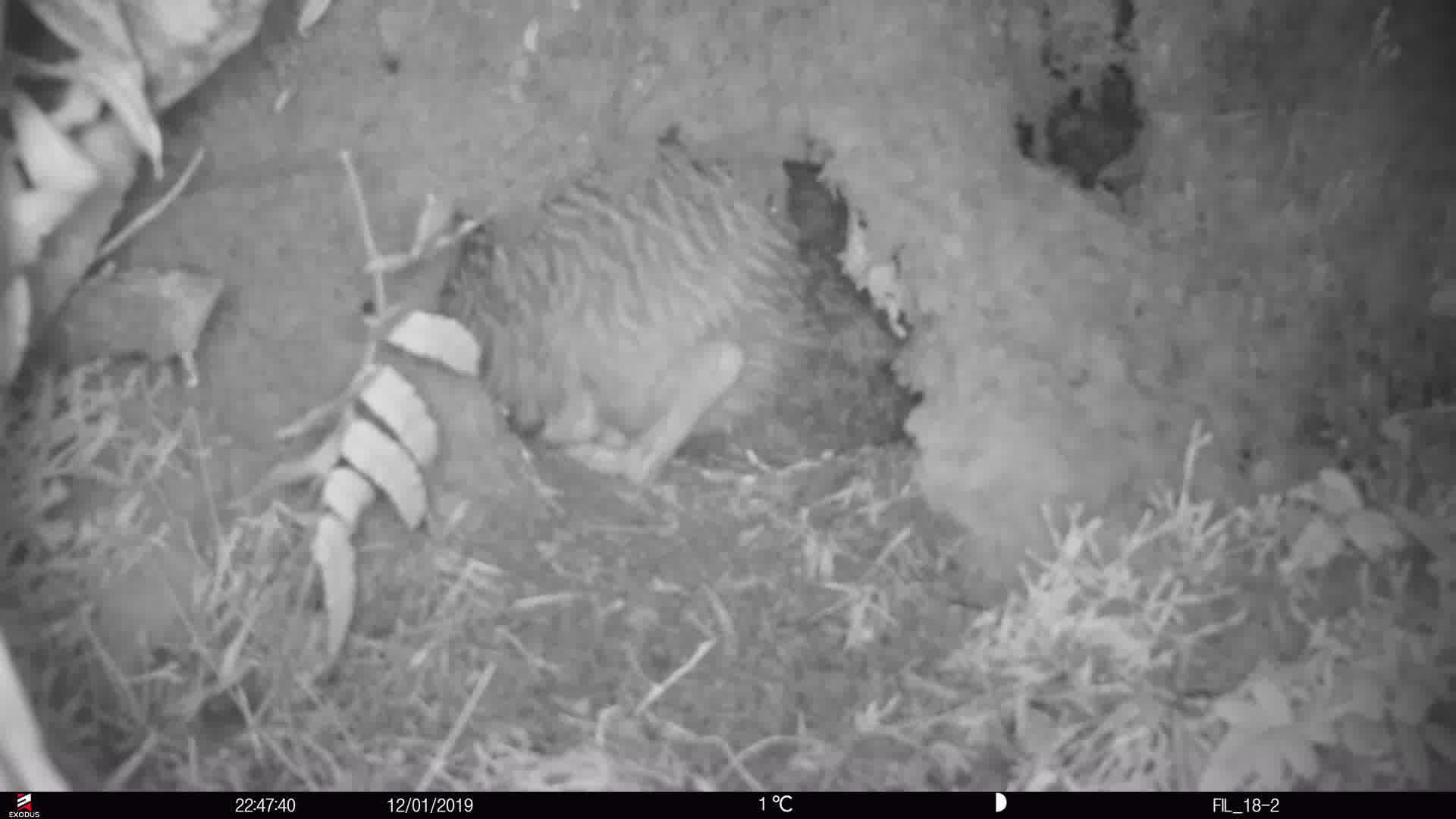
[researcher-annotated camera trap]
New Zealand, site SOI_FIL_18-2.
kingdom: Animalia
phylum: Chordata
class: Aves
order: Apterygiformes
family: Apterygidae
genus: Apteryx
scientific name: Apteryx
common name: kiwi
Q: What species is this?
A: Kiwi (Apteryx).